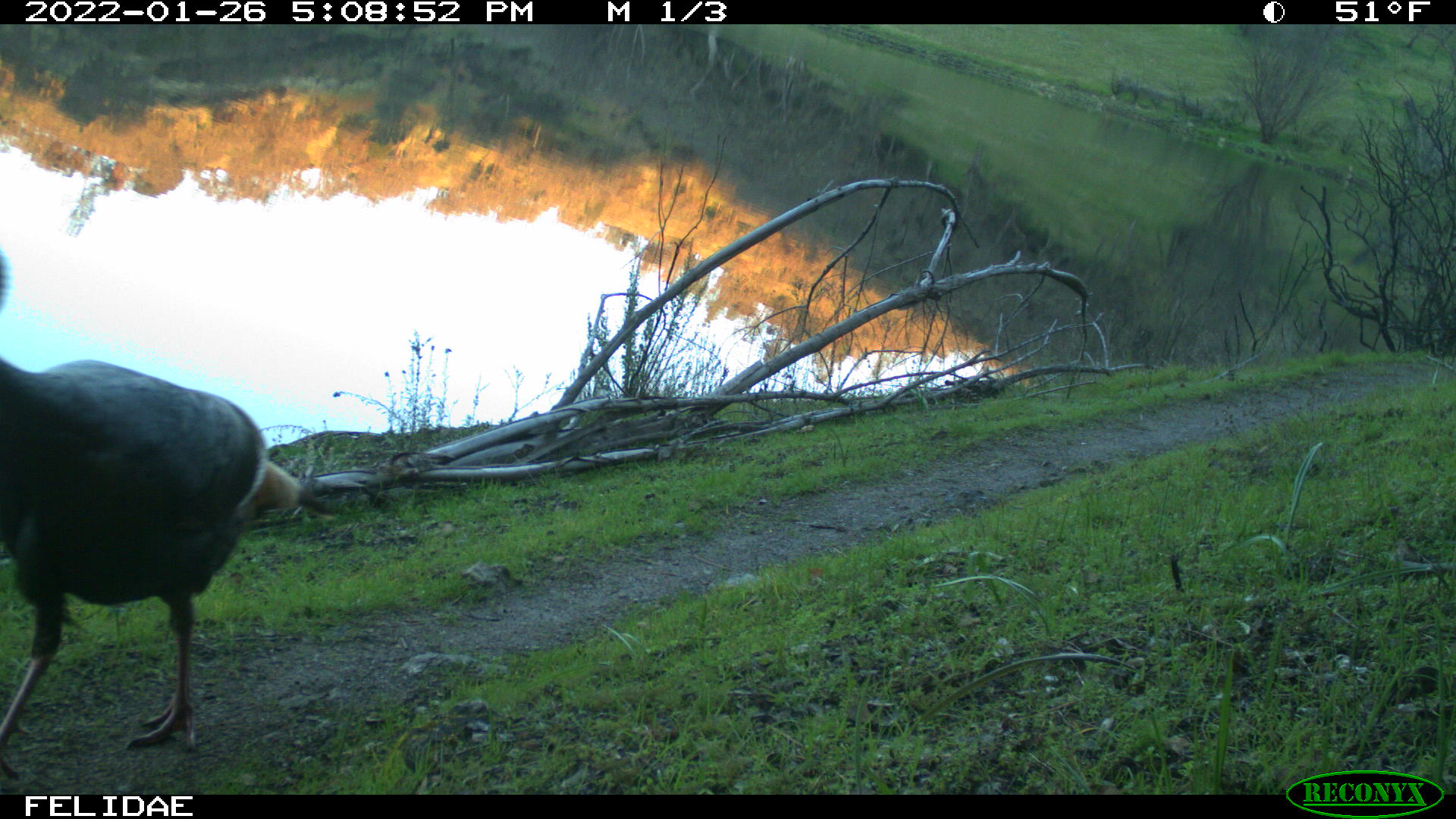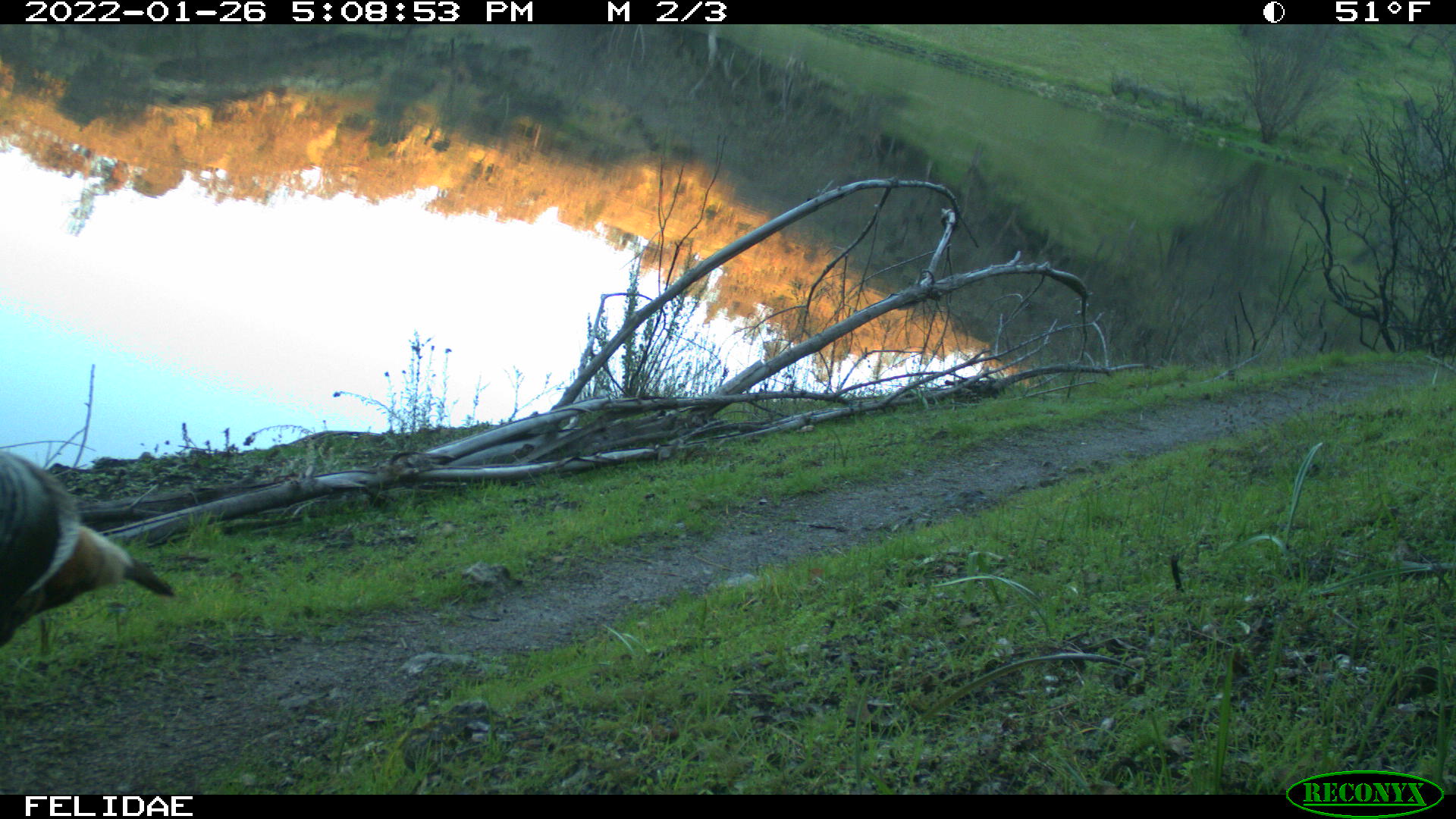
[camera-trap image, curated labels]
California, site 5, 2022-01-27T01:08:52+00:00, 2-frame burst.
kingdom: Animalia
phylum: Chordata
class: Aves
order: Galliformes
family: Phasianidae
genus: Meleagris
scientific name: Meleagris gallopavo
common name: turkey